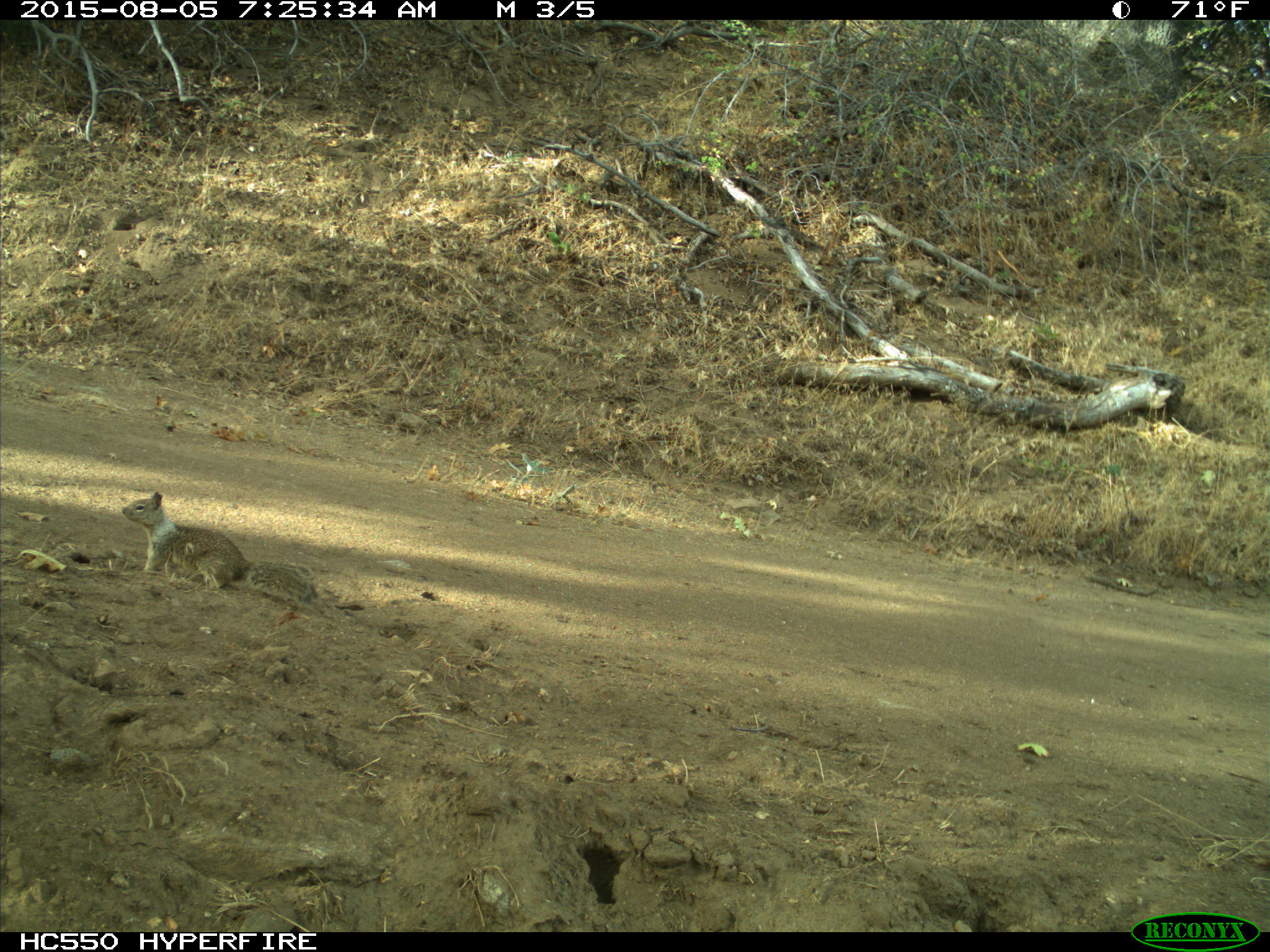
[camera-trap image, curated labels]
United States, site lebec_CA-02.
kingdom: Animalia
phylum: Chordata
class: Mammalia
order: Rodentia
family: Sciuridae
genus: Otospermophilus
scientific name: Otospermophilus beecheyi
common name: california ground squirrel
Otospermophilus beecheyi (california ground squirrel).